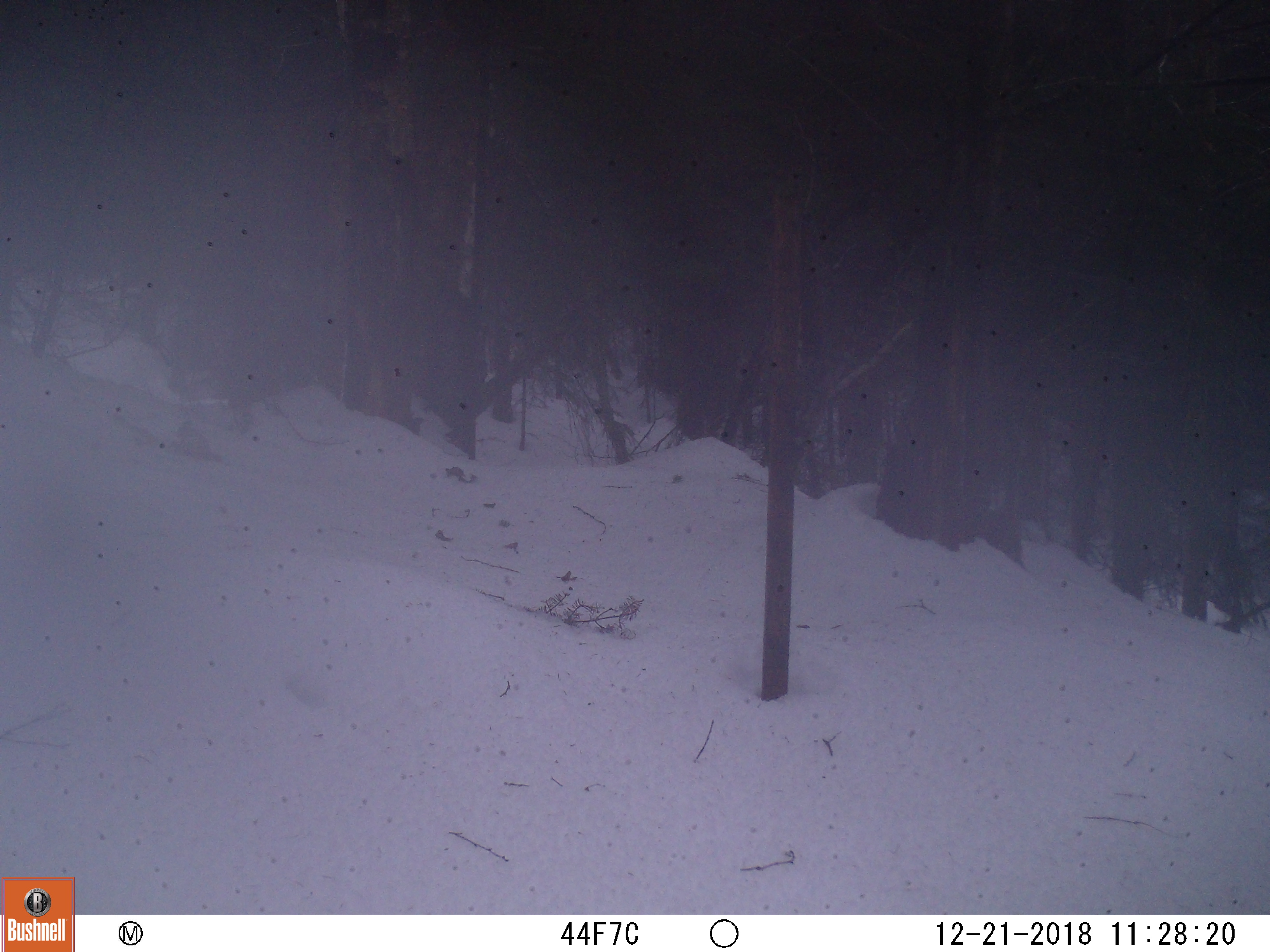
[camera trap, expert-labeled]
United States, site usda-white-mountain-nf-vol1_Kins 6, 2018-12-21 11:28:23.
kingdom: Animalia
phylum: Chordata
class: Mammalia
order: Rodentia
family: Sciuridae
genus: Tamiasciurus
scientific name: Tamiasciurus hudsonicus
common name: red squirrel